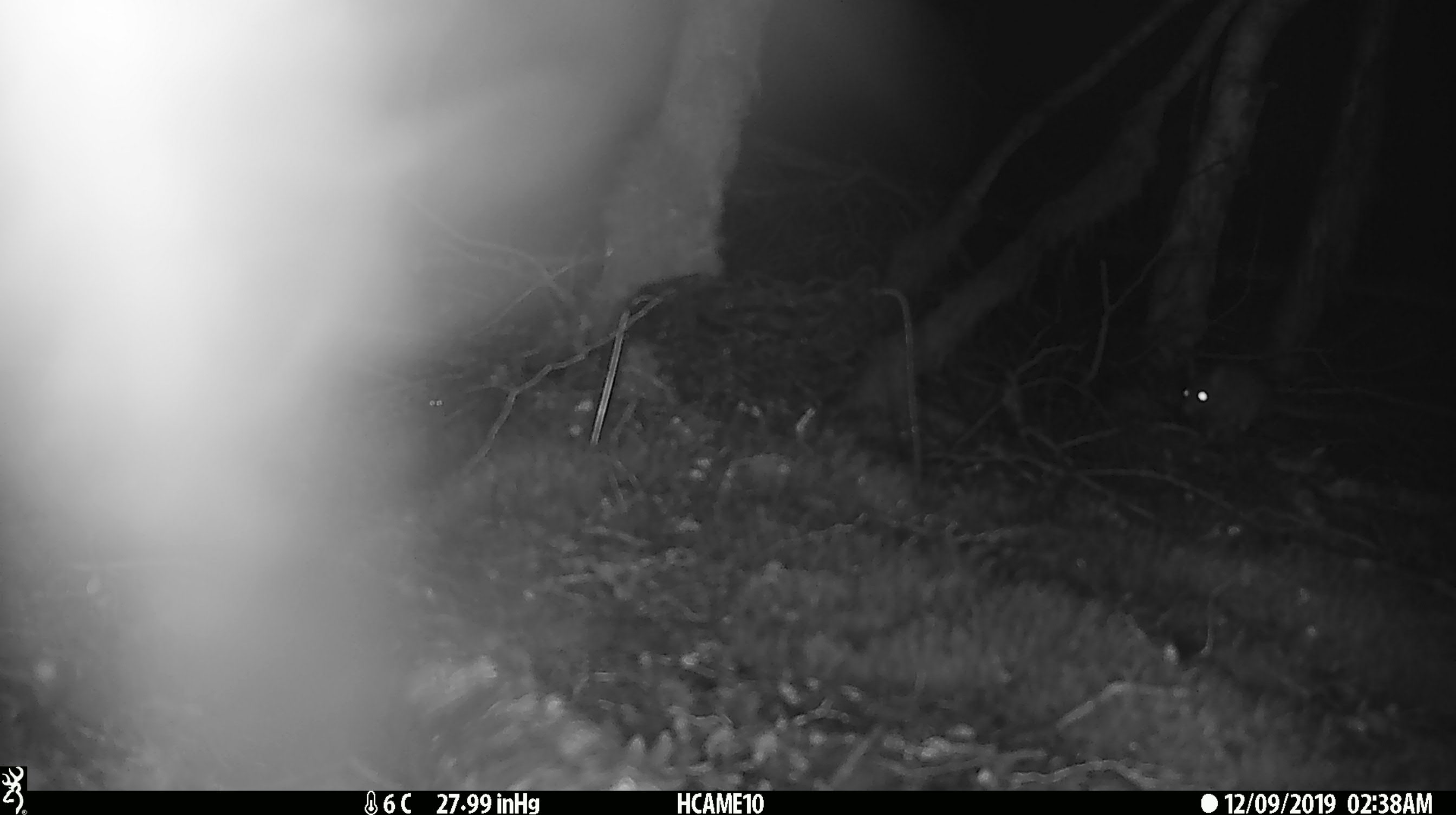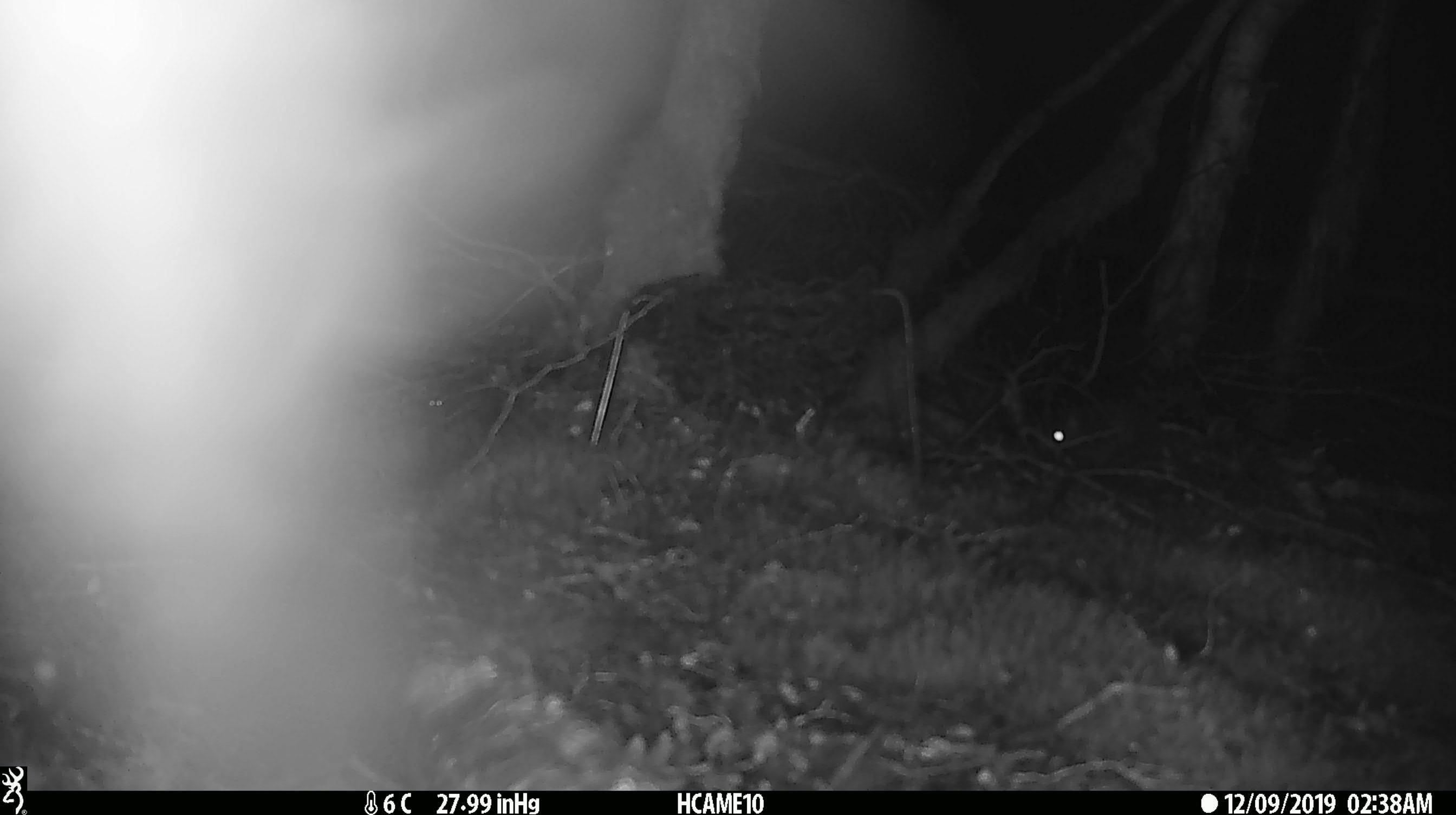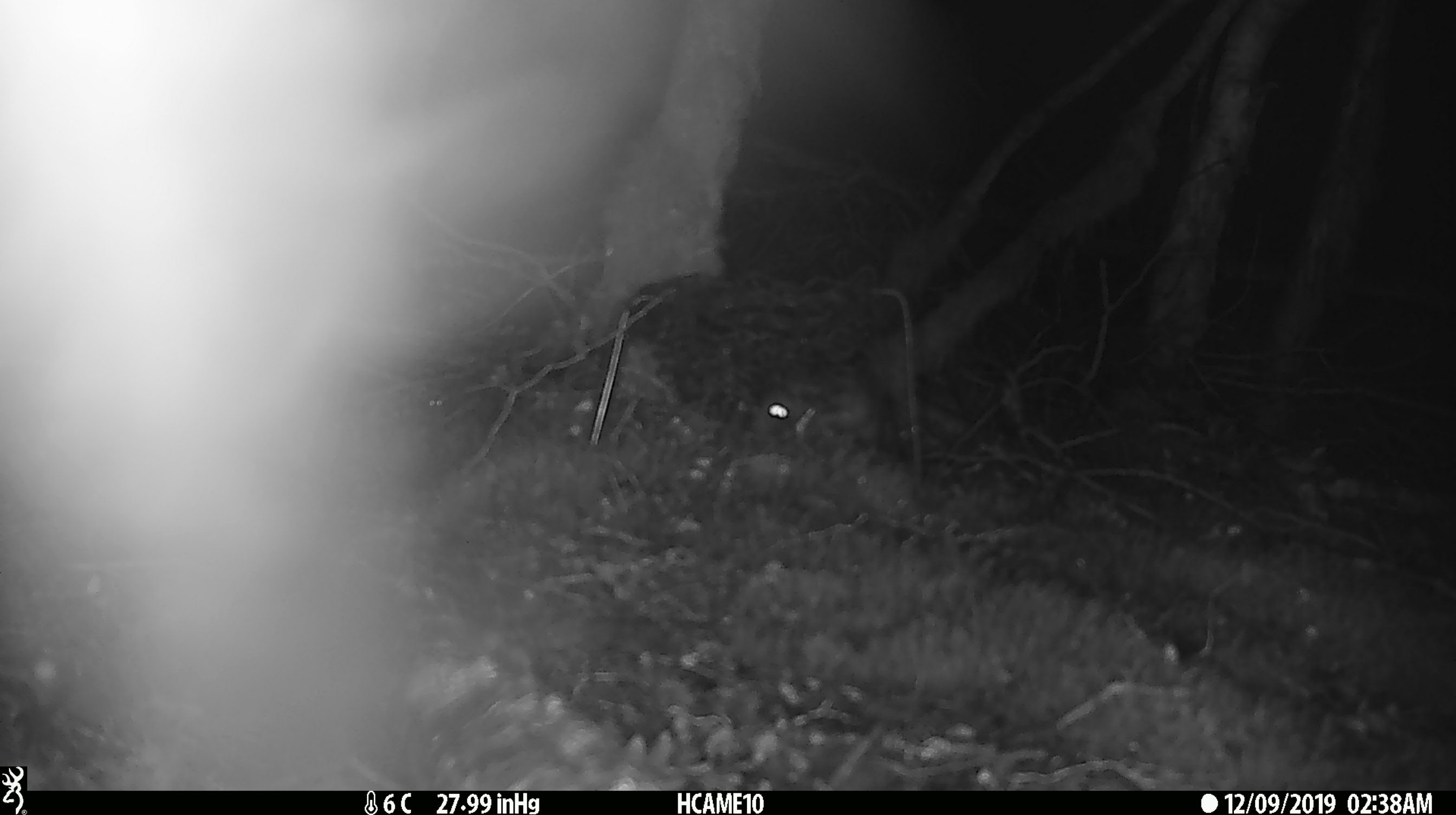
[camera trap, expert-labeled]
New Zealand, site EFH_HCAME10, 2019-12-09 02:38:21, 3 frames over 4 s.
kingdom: Animalia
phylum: Chordata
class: Mammalia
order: Rodentia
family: Muridae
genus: Rattus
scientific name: Rattus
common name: rat